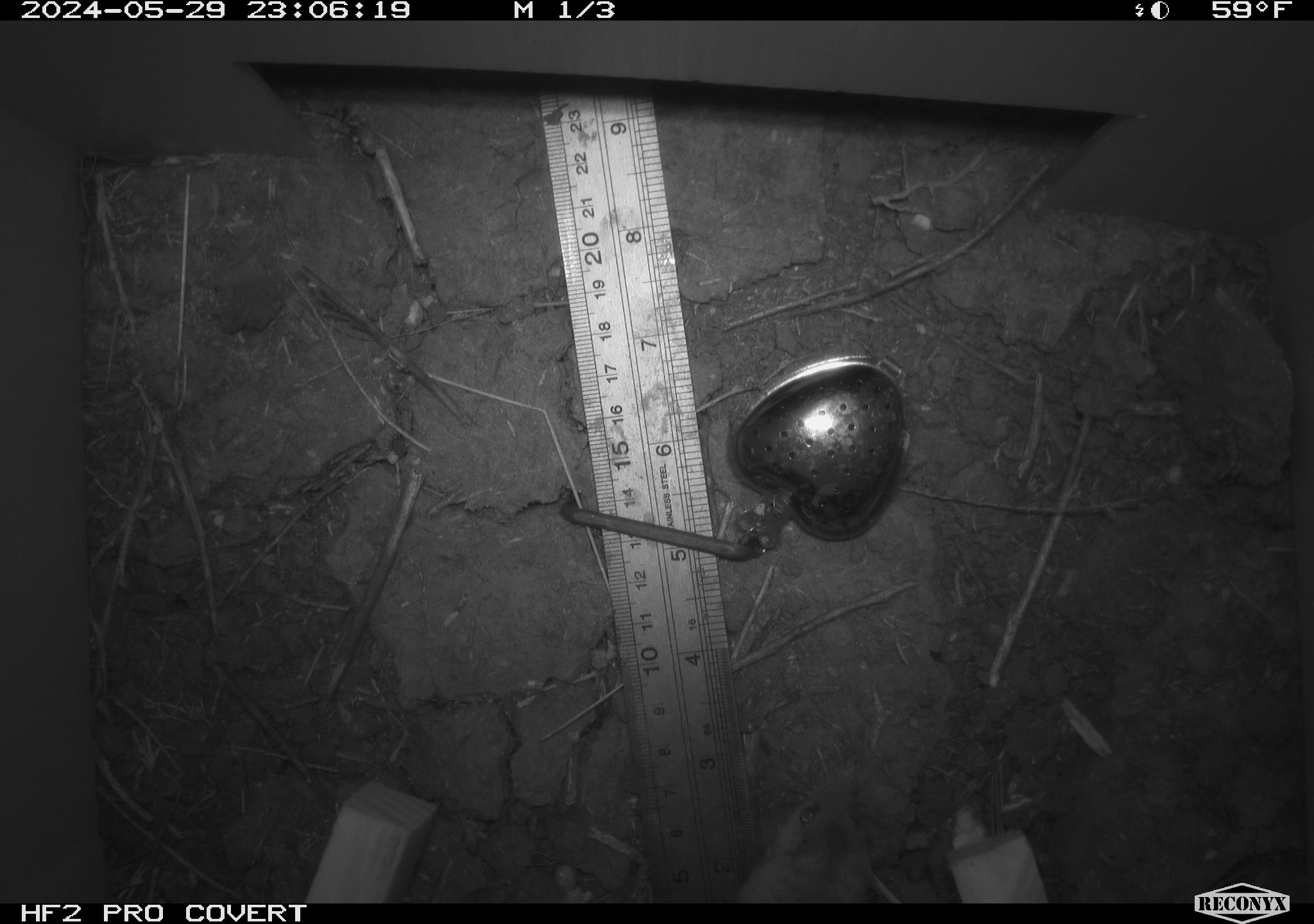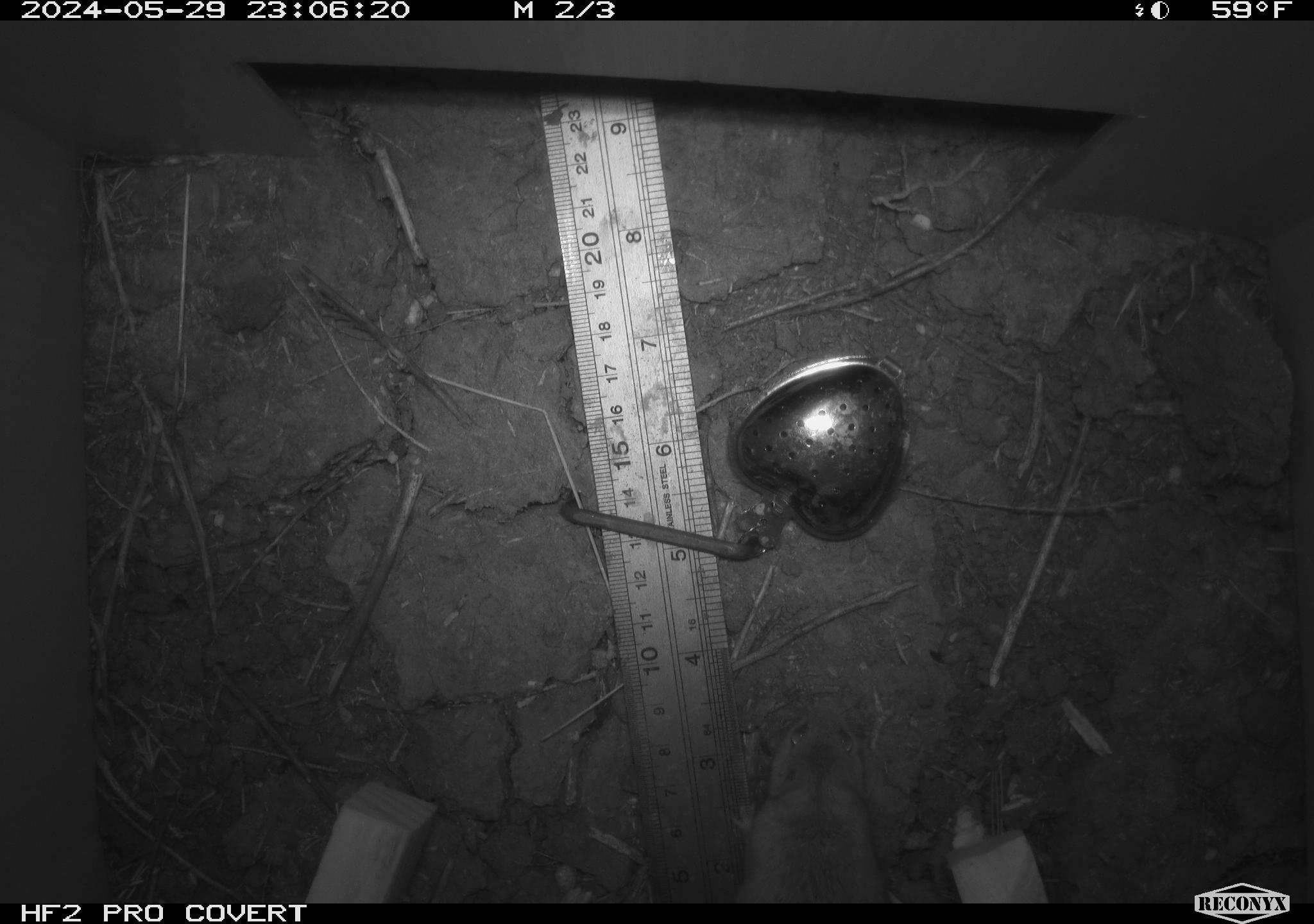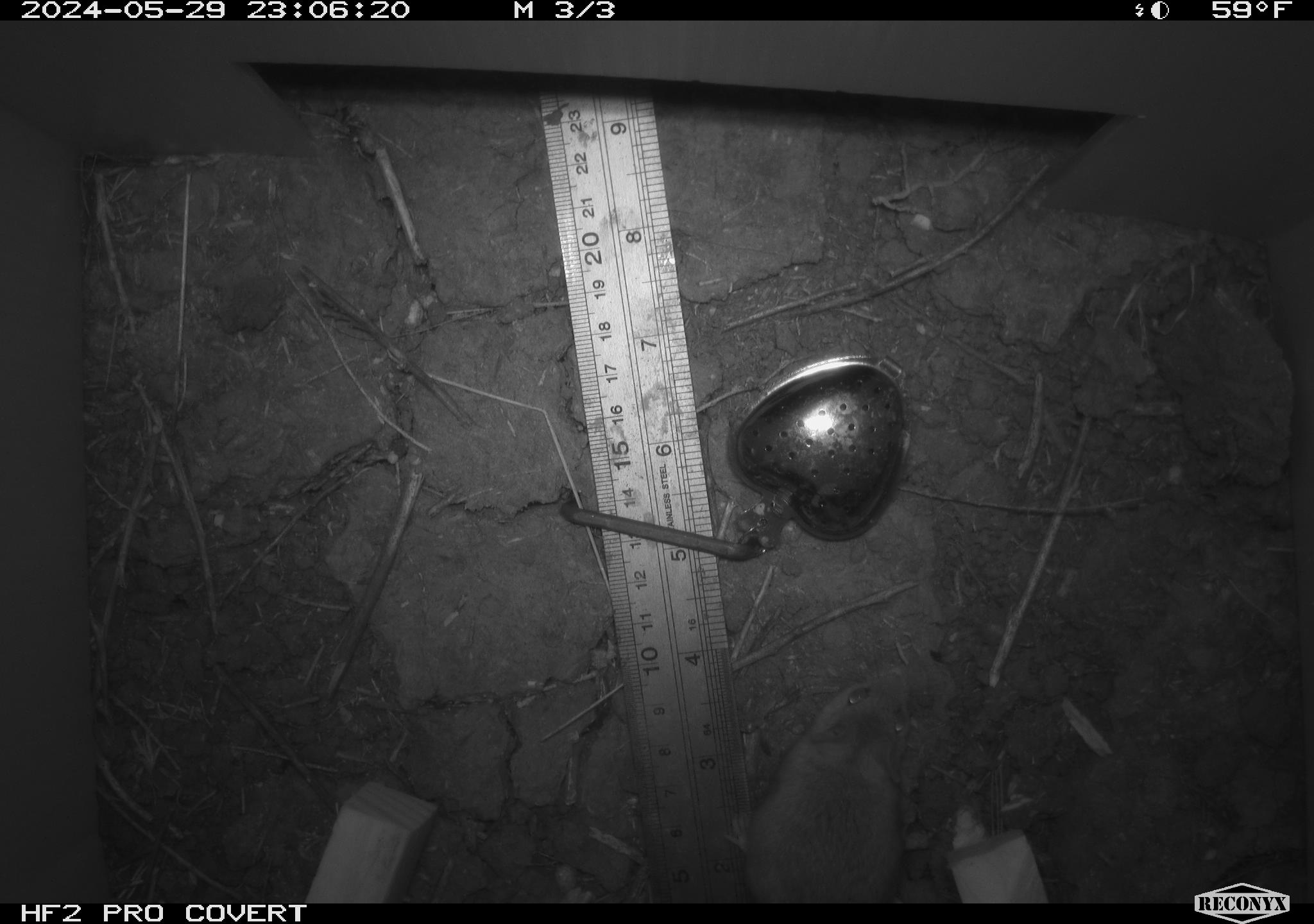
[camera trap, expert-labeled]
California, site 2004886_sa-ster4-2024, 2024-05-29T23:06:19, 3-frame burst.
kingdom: Animalia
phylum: Chordata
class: Mammalia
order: Rodentia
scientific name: Rodentia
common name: mouse species